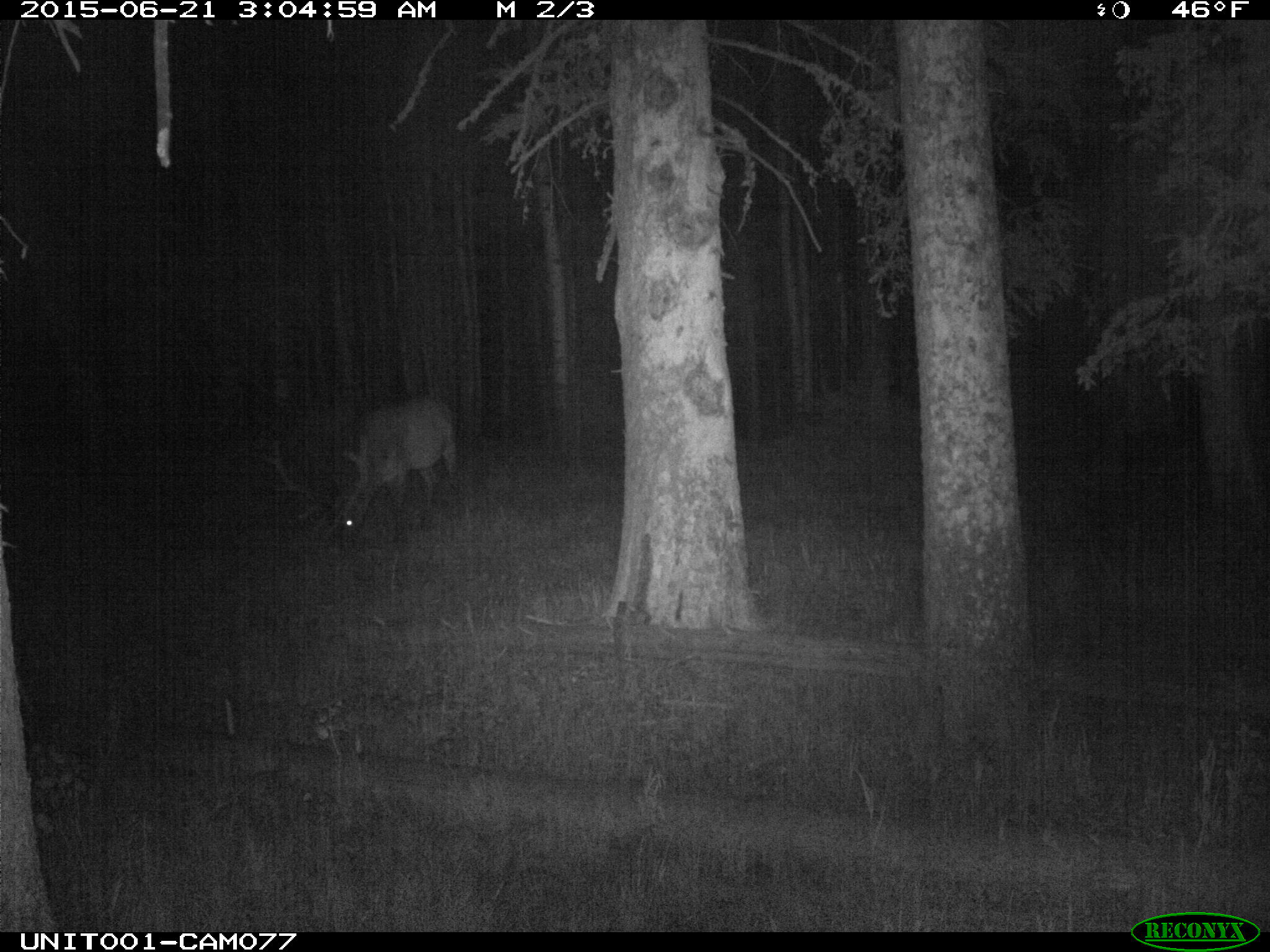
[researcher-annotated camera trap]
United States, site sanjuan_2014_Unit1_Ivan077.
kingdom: Animalia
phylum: Chordata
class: Mammalia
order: Artiodactyla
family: Cervidae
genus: Cervus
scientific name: Cervus elaphus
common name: red deer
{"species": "Cervus elaphus (red deer)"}